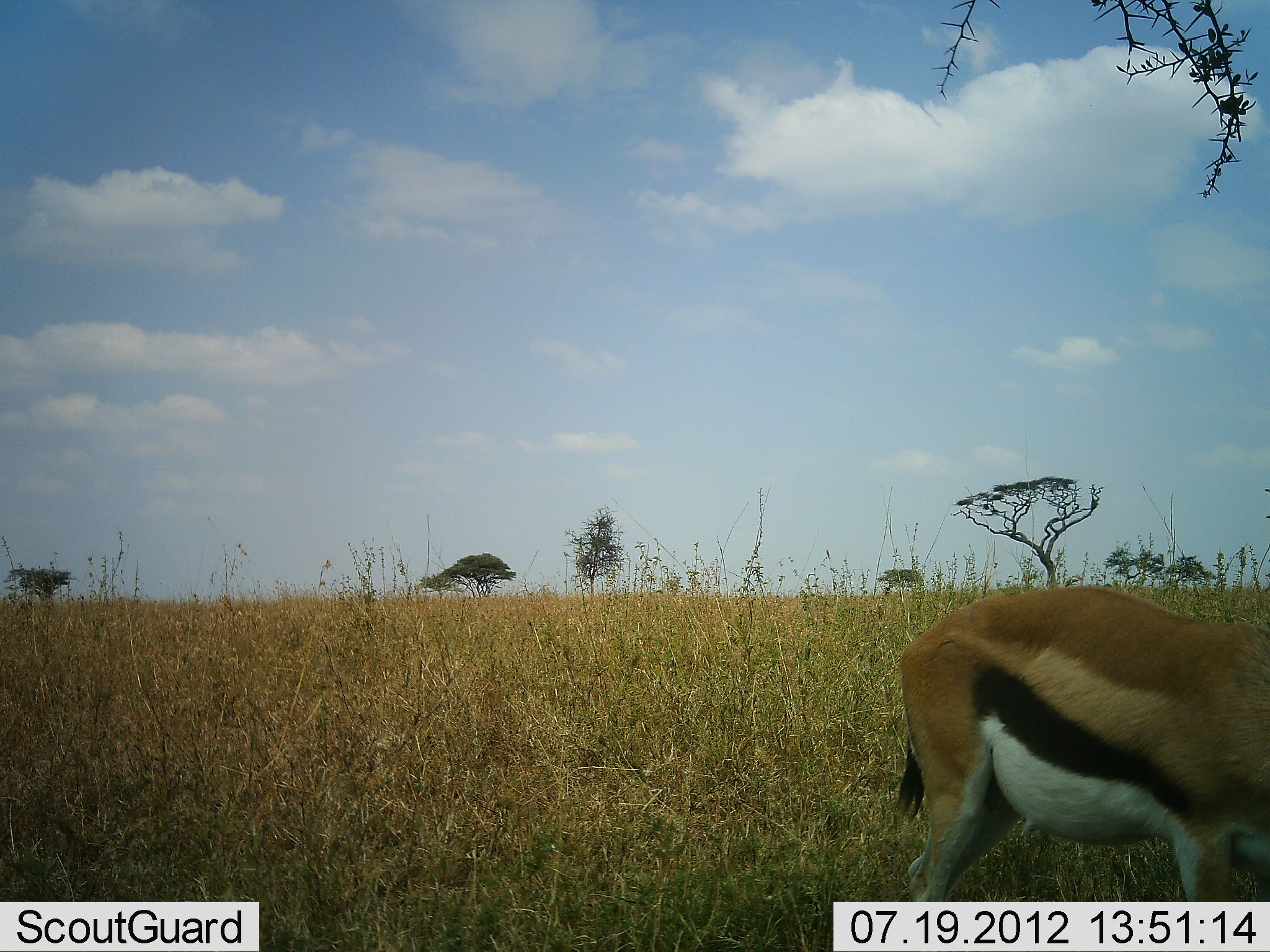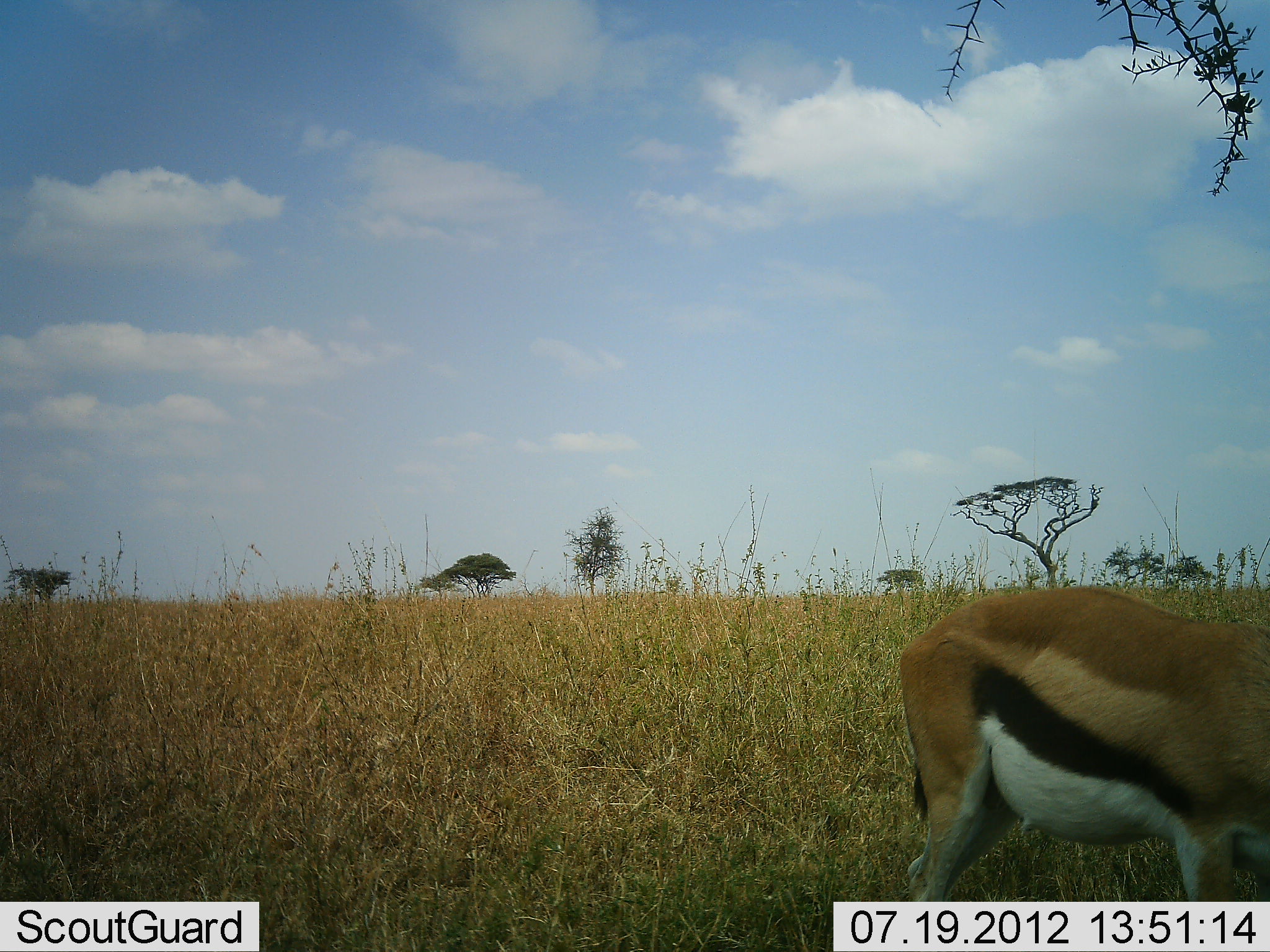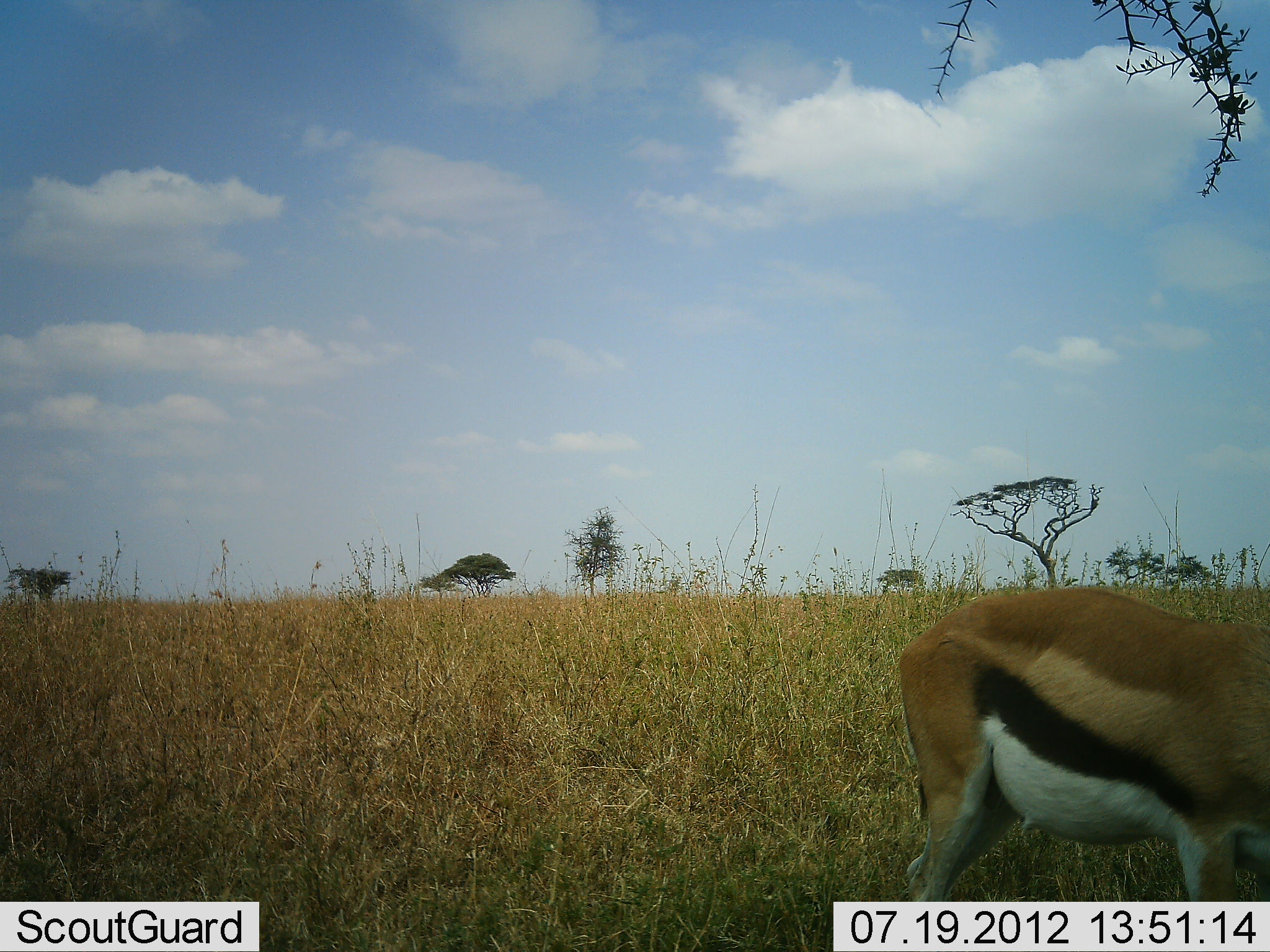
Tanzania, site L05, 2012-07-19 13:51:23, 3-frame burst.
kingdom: Animalia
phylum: Chordata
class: Mammalia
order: Artiodactyla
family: Bovidae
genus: Eudorcas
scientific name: Eudorcas thomsonii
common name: thomson's gazelle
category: gazellethomsons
Gazellethomsons (thomson's gazelle) (Eudorcas thomsonii), count 1. Behavior (volunteer vote fractions): standing 60%, resting 0%, moving 0%, interacting 0%. Young present (vote fraction): 0%. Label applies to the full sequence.